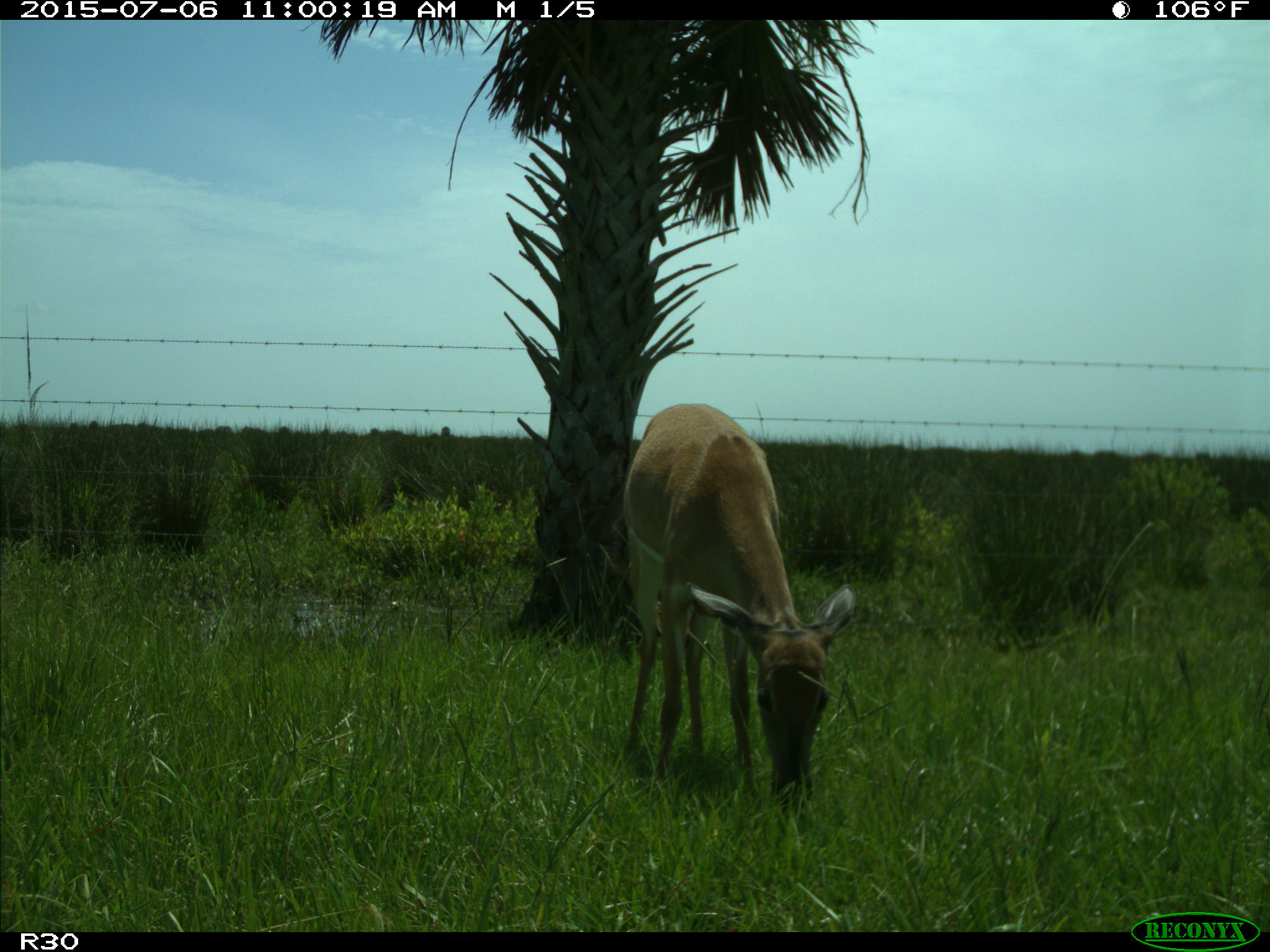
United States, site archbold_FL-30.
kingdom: Animalia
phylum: Chordata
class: Mammalia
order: Artiodactyla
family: Cervidae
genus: Odocoileus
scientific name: Odocoileus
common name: deer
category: unidentified deer